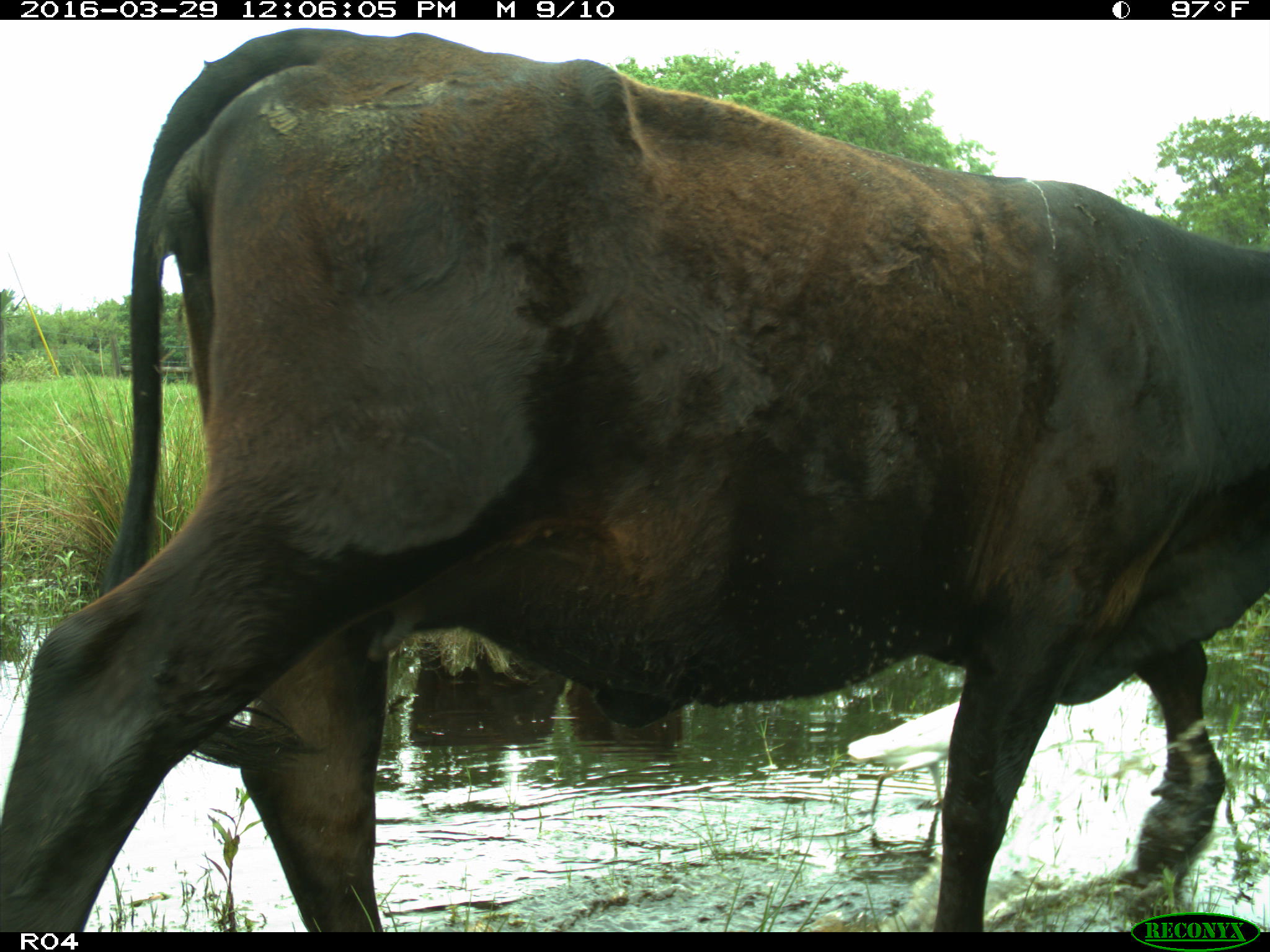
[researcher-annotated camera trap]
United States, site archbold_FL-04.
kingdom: Animalia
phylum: Chordata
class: Mammalia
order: Artiodactyla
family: Bovidae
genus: Bos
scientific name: Bos taurus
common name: domestic cow